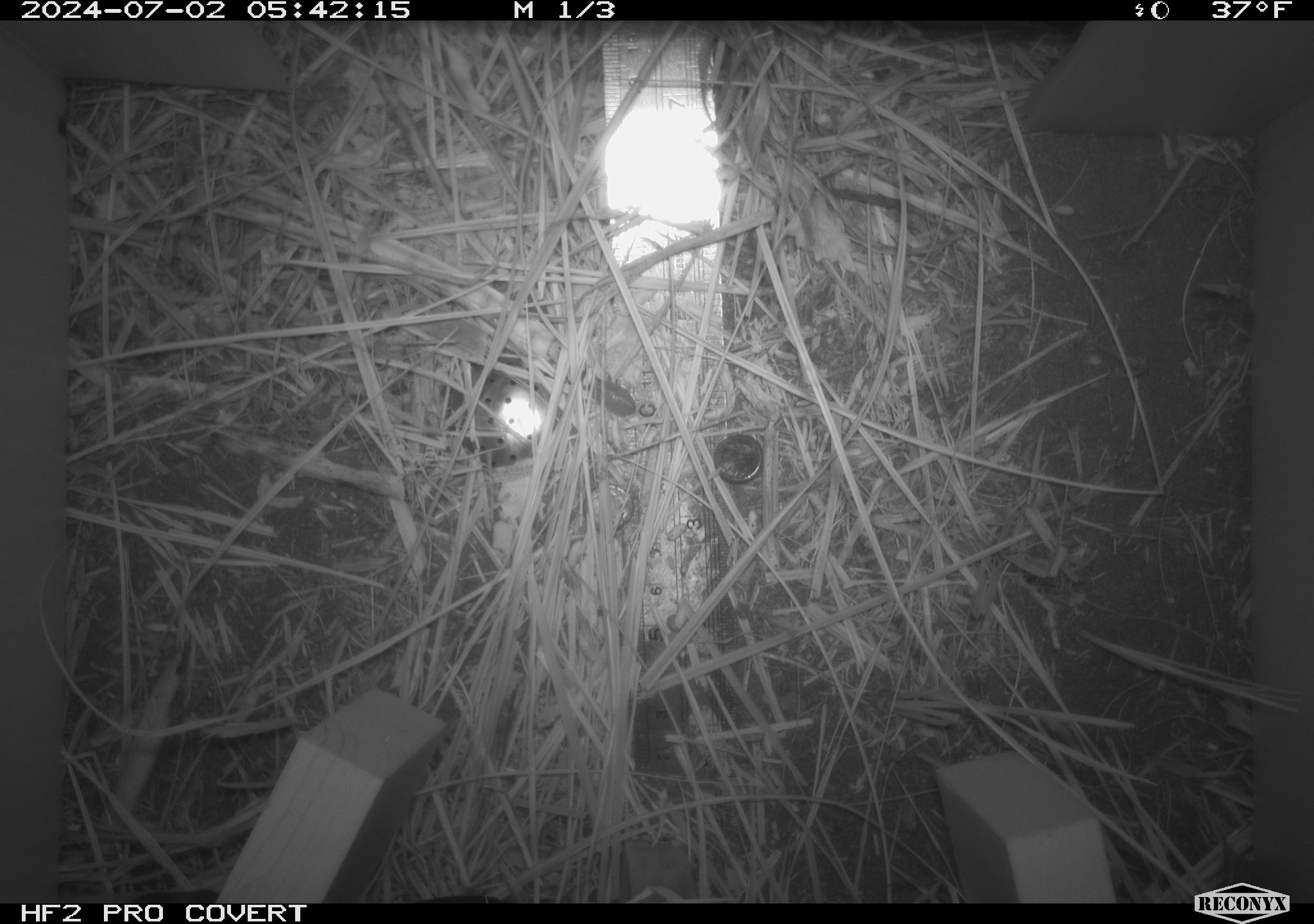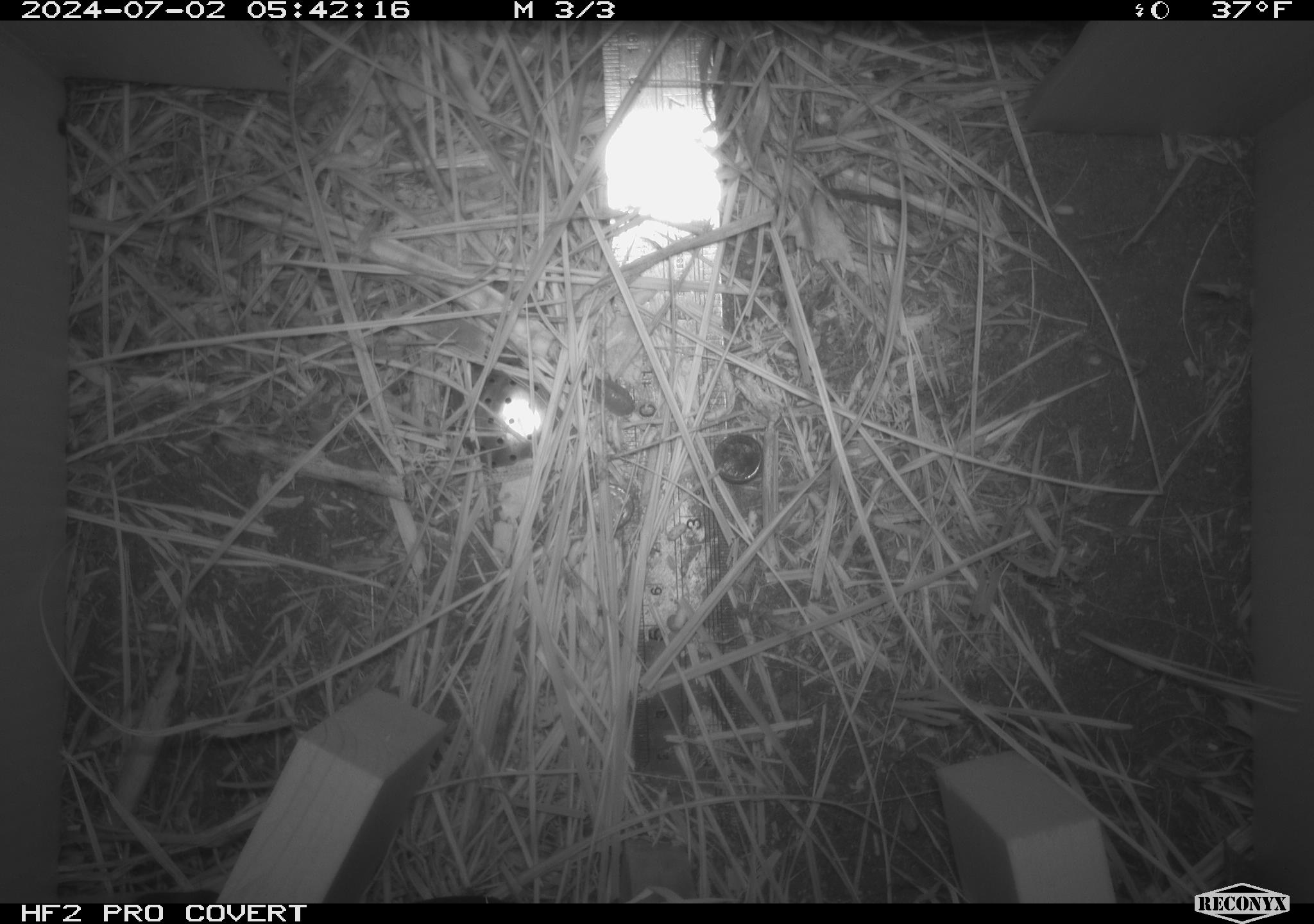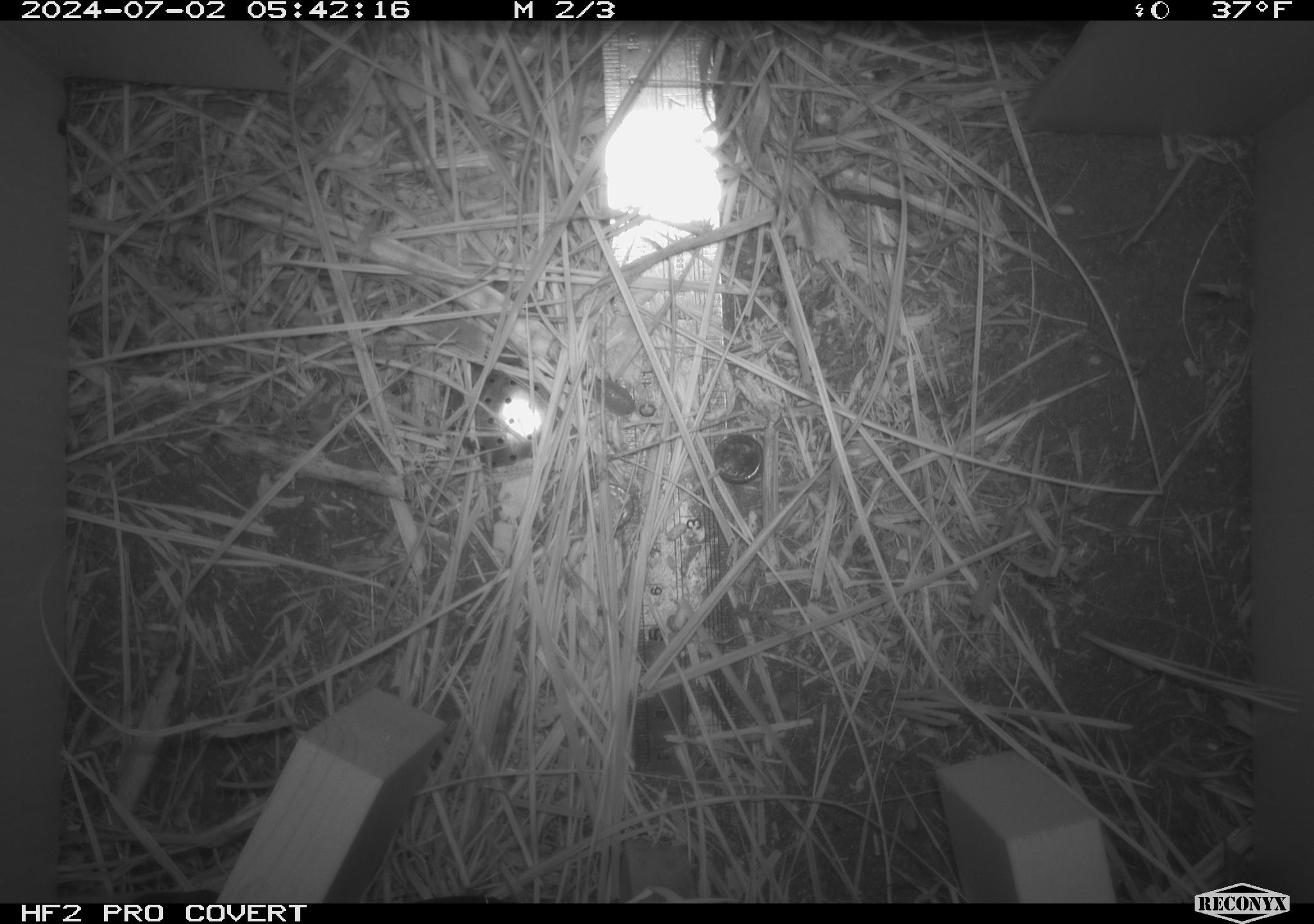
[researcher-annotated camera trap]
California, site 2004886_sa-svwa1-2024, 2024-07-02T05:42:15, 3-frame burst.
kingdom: Animalia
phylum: Arthropoda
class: Malacostraca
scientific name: Malacostraca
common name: amphipods, crabs, isopods, krill, lobsters and shrimps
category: malacostracan